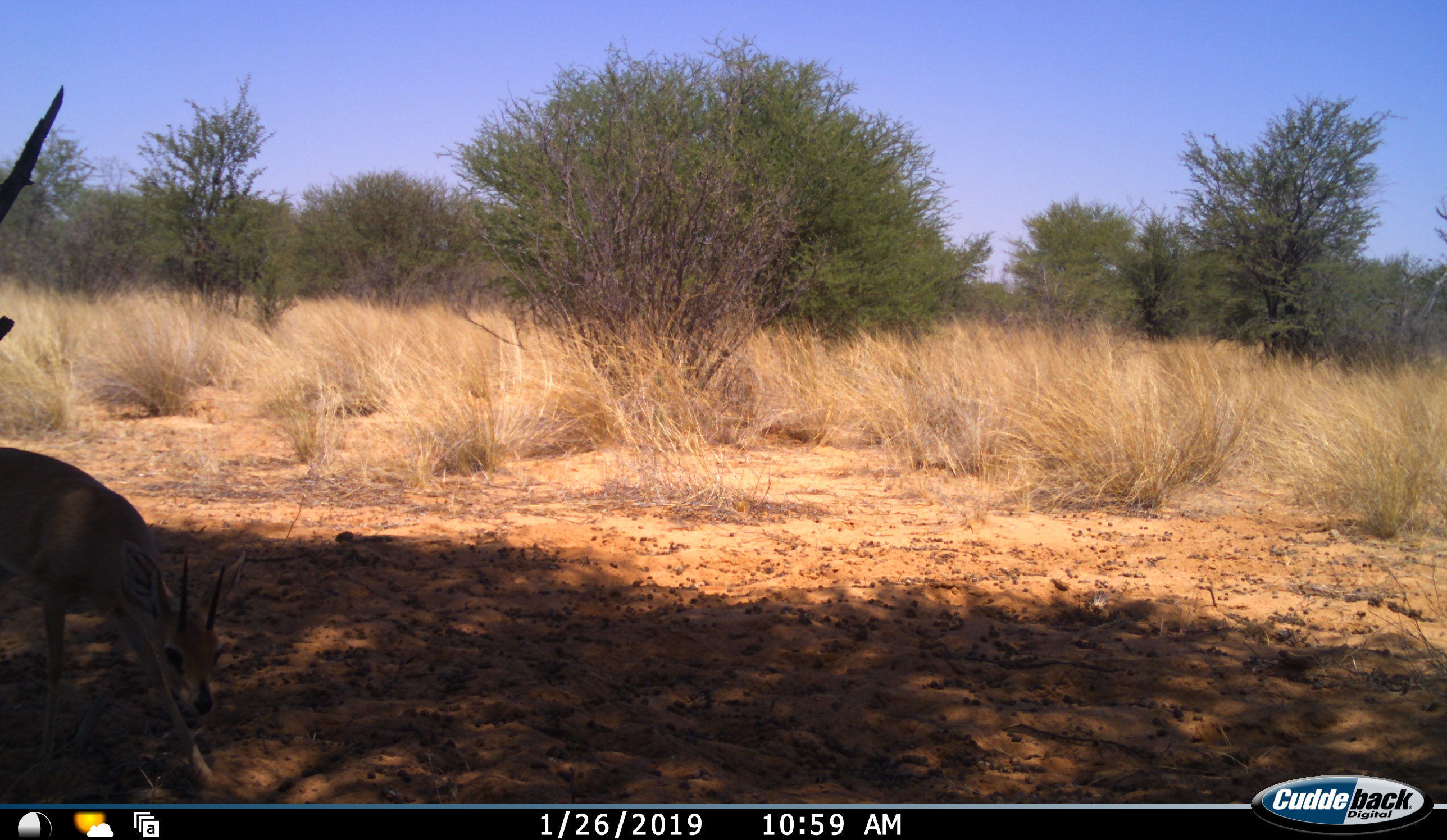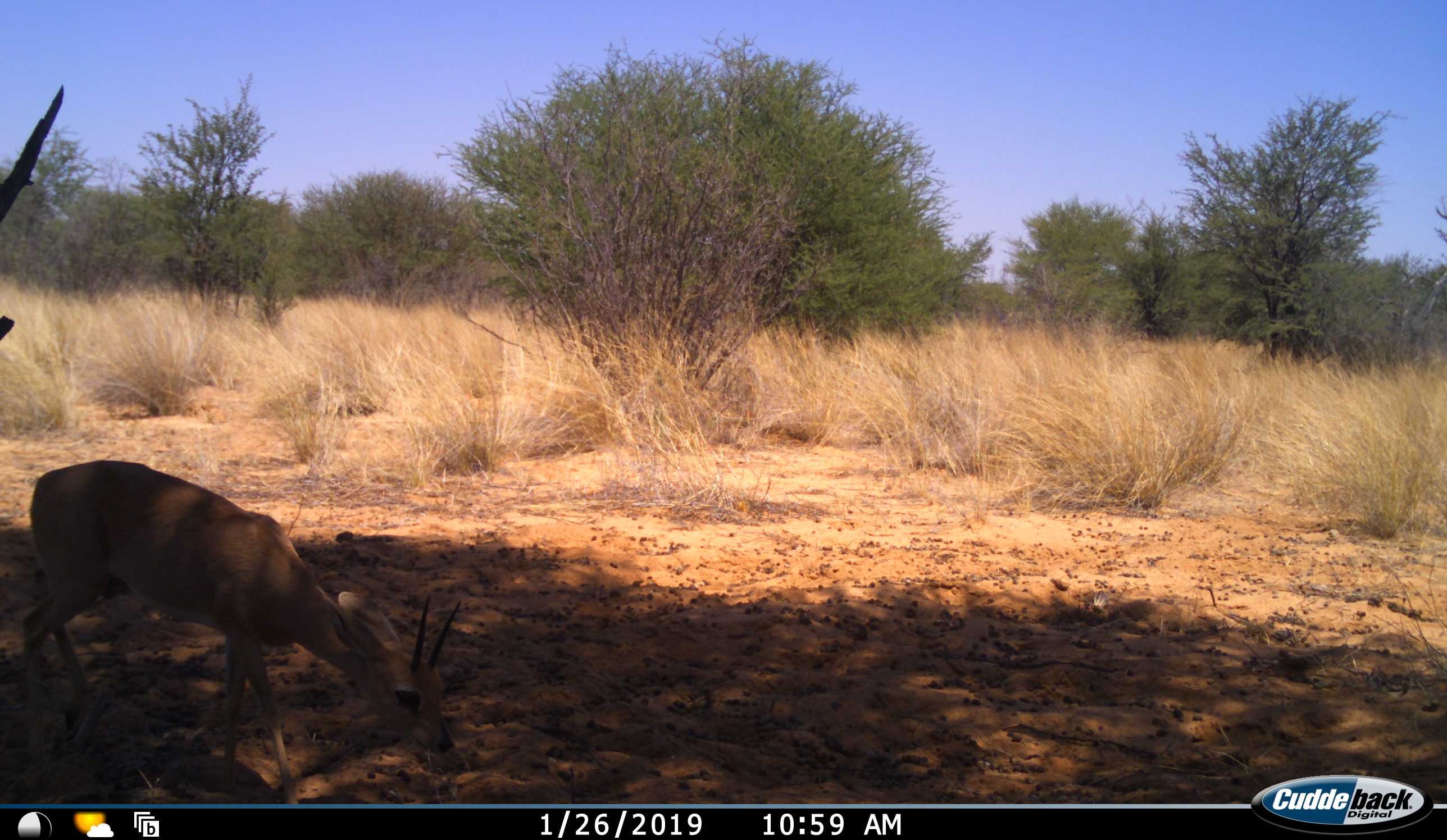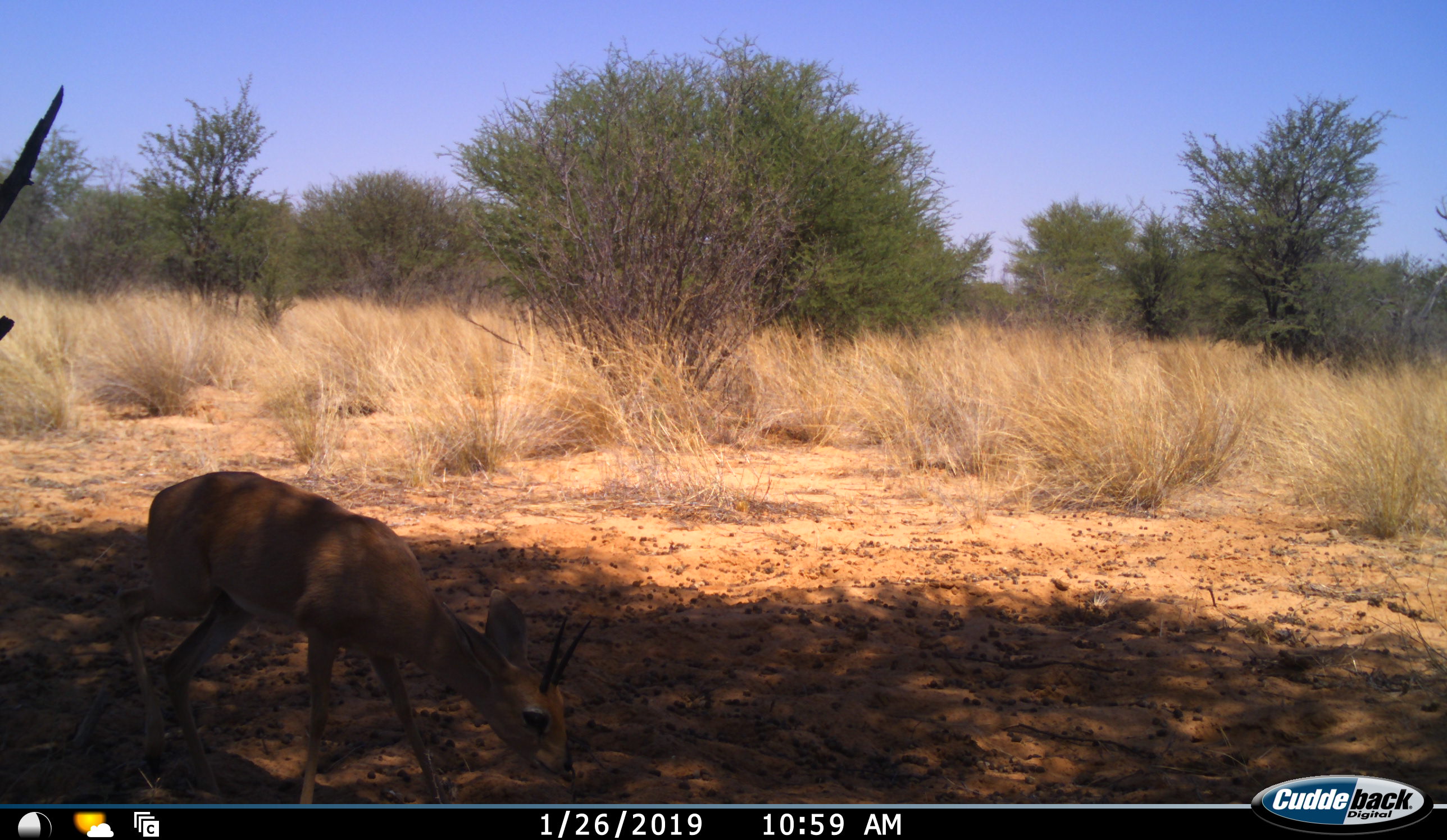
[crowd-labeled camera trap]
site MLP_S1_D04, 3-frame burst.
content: unidentified animal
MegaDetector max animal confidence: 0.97